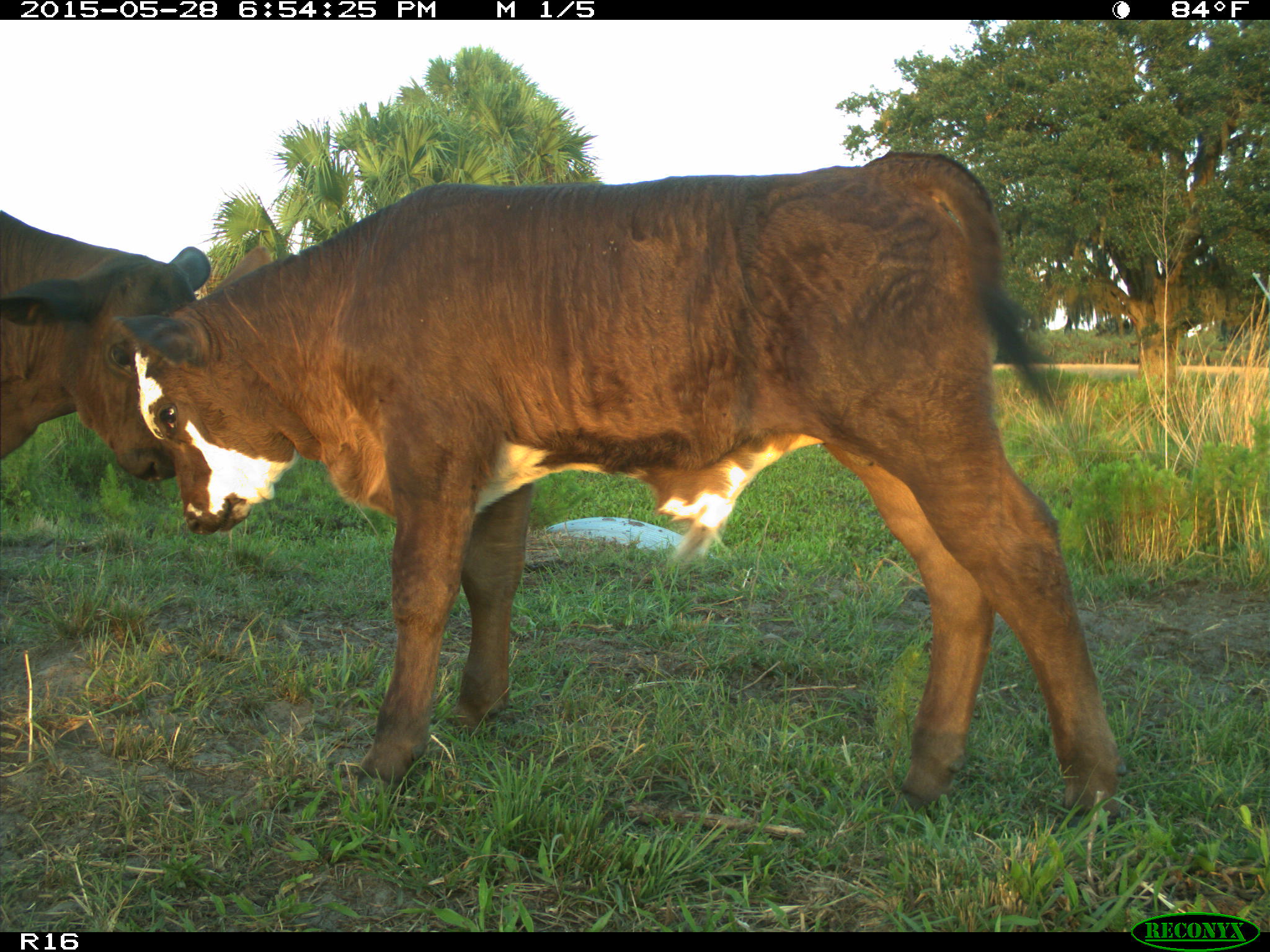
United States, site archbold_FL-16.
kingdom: Animalia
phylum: Chordata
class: Mammalia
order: Artiodactyla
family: Bovidae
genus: Bos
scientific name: Bos taurus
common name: domestic cow